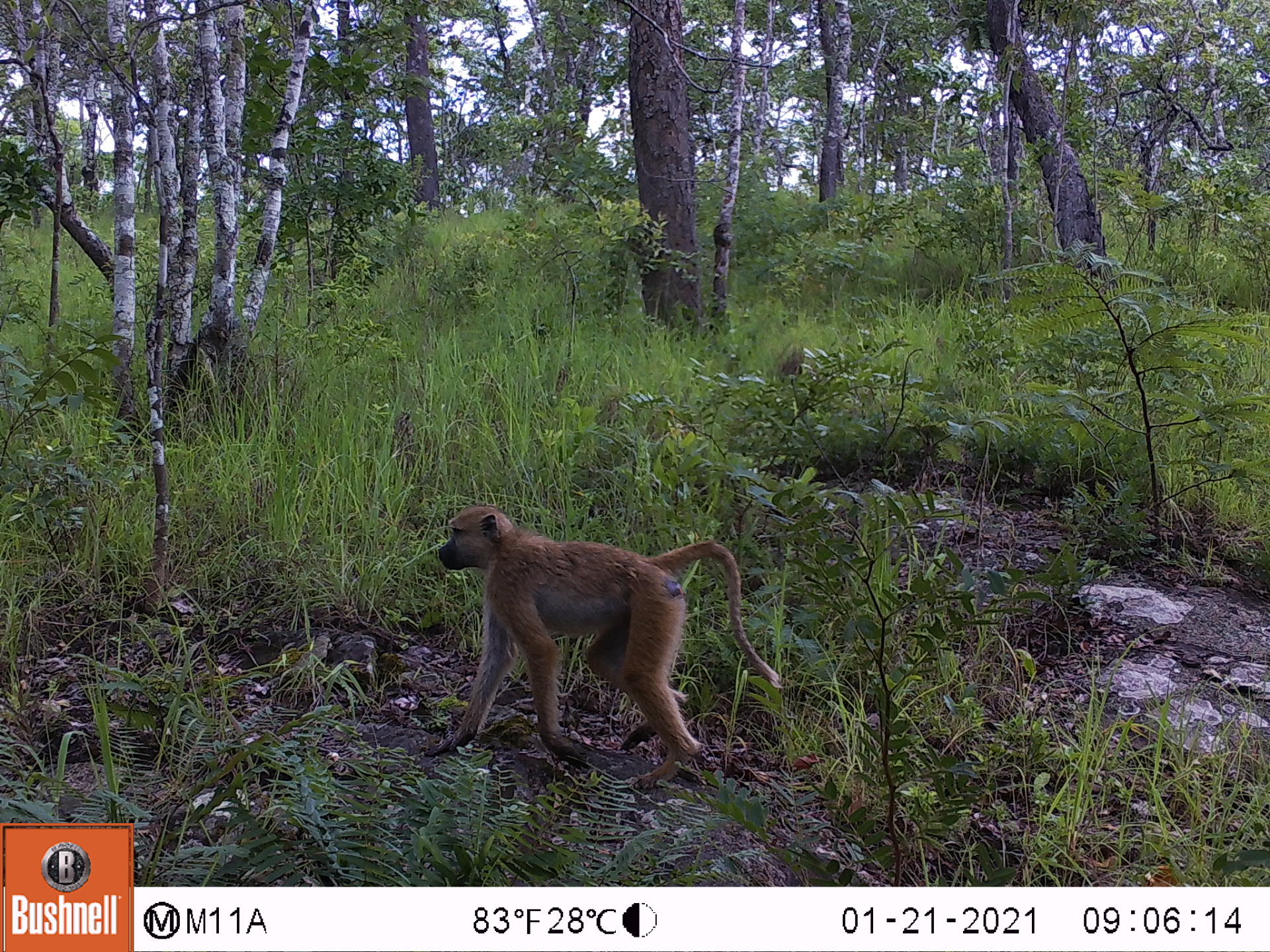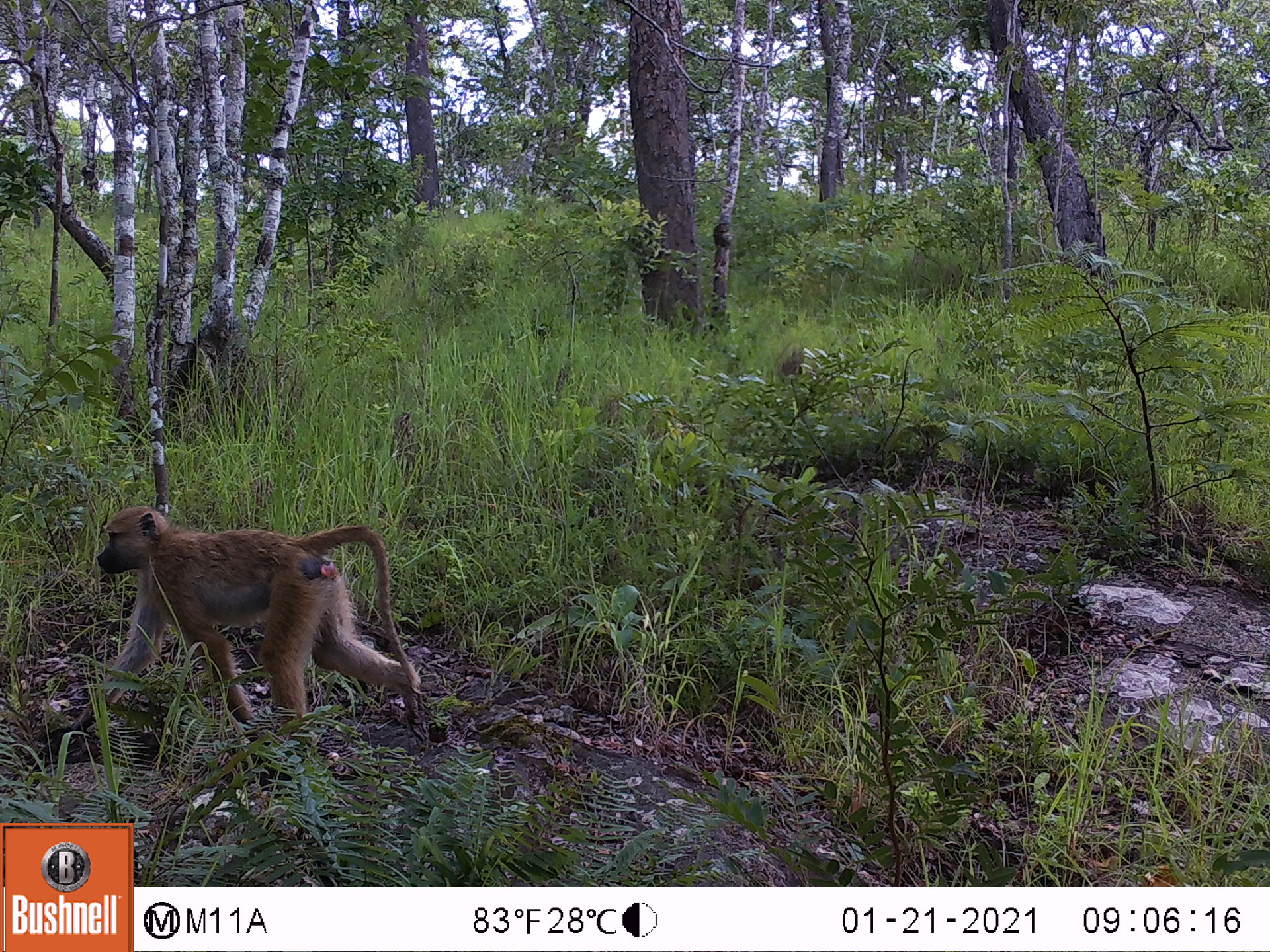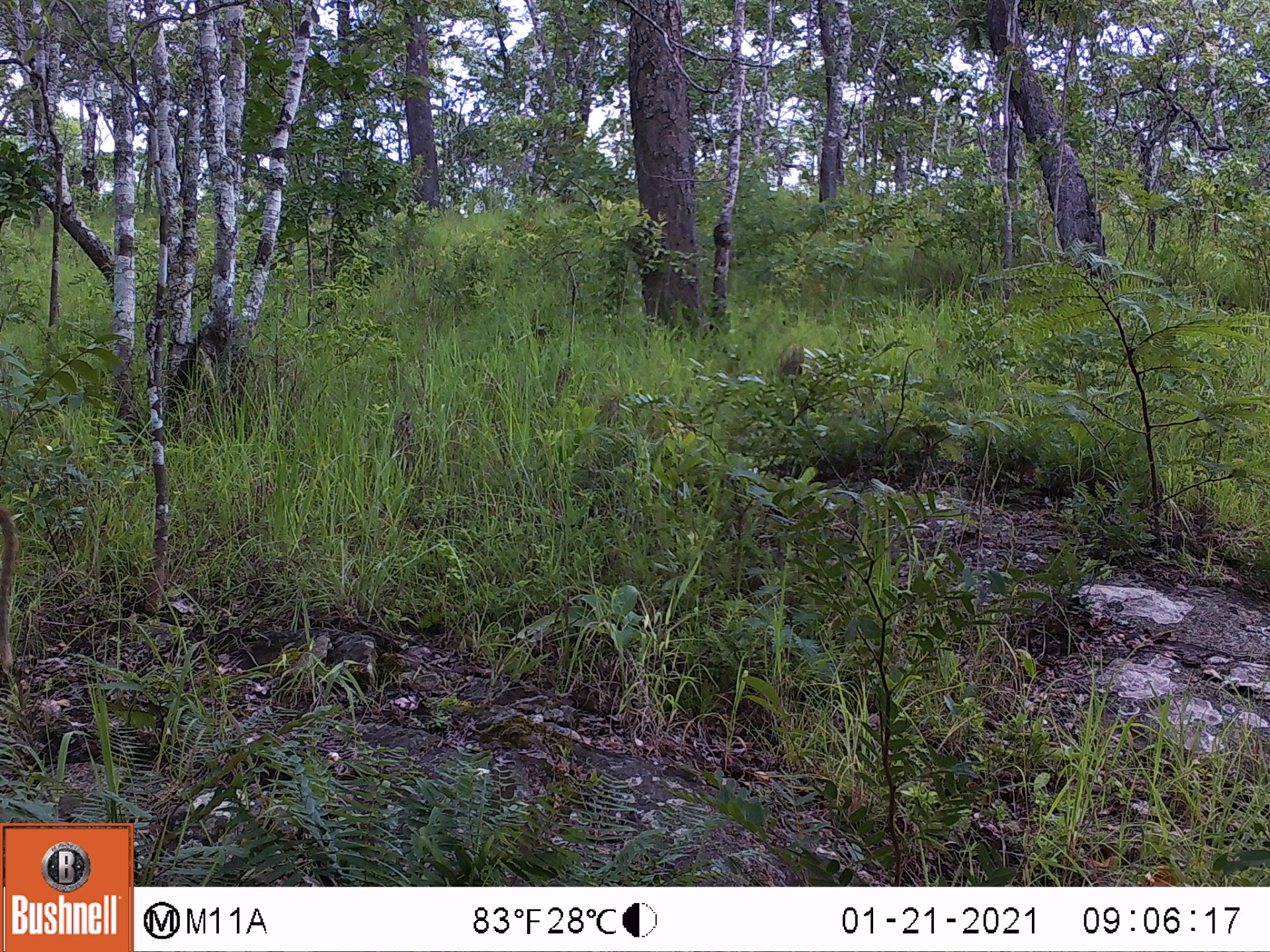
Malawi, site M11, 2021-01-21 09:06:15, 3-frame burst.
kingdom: Animalia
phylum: Chordata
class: Mammalia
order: Primates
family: Cercopithecidae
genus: Papio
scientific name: Papio cynocephalus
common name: yellow baboon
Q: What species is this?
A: Yellow baboon (Papio cynocephalus).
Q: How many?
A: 1.